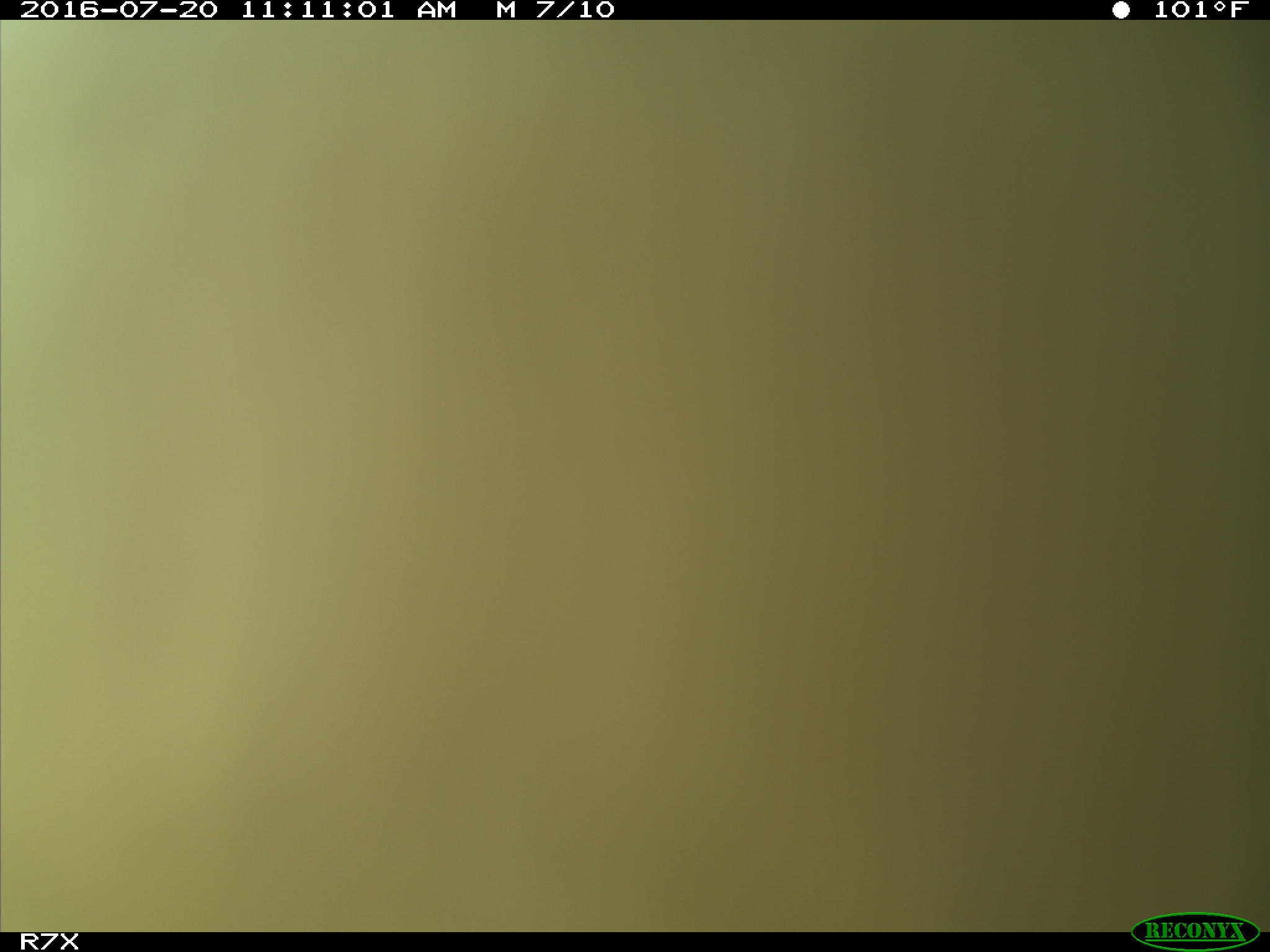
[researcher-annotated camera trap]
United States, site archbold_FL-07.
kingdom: Animalia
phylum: Chordata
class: Mammalia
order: Artiodactyla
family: Bovidae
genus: Bos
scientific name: Bos taurus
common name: domestic cow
Bos taurus (domestic cow).